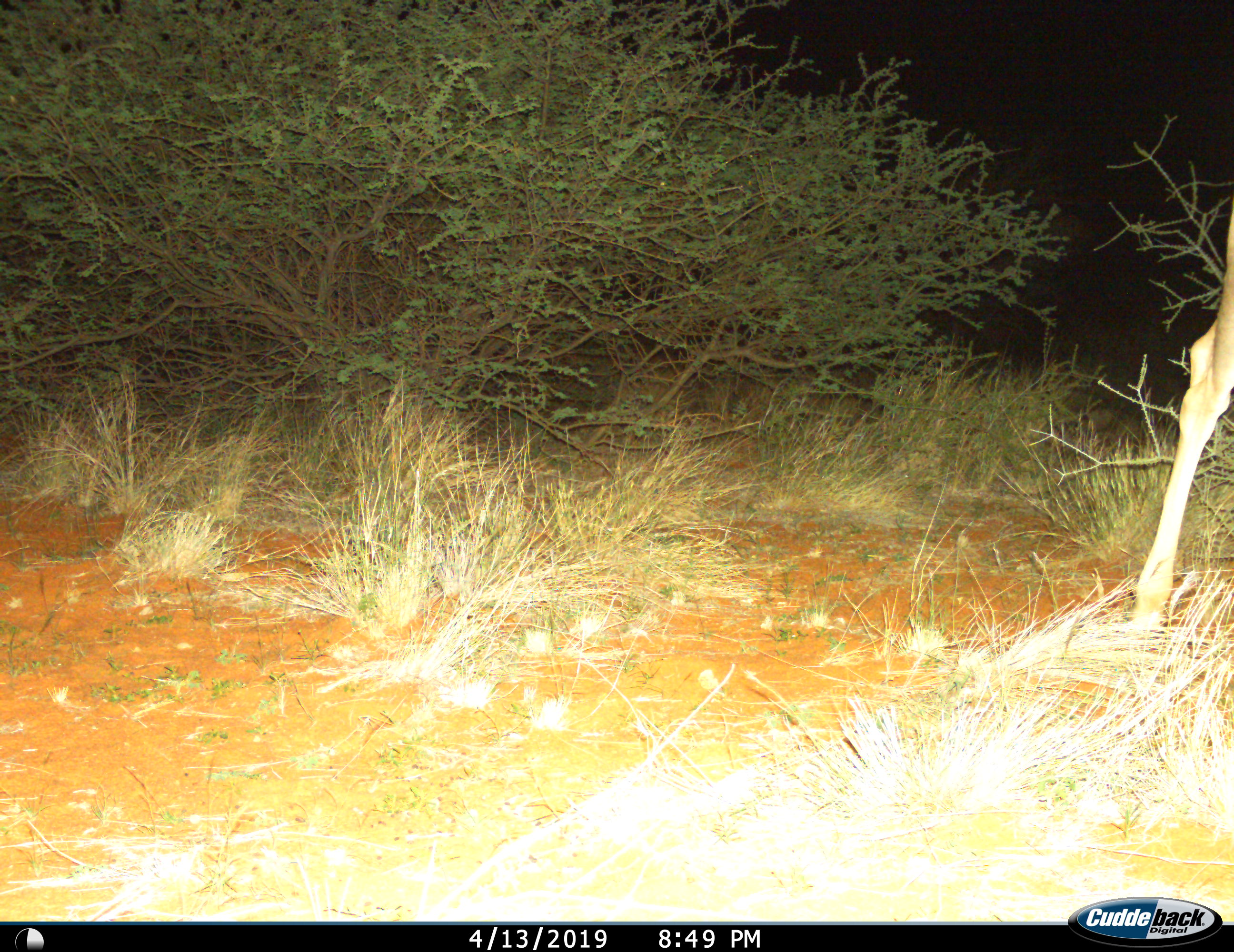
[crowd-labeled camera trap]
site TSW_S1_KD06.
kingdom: Animalia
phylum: Chordata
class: Mammalia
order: Artiodactyla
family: Bovidae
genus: Aepyceros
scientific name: Aepyceros melampus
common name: impala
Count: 1.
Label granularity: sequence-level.